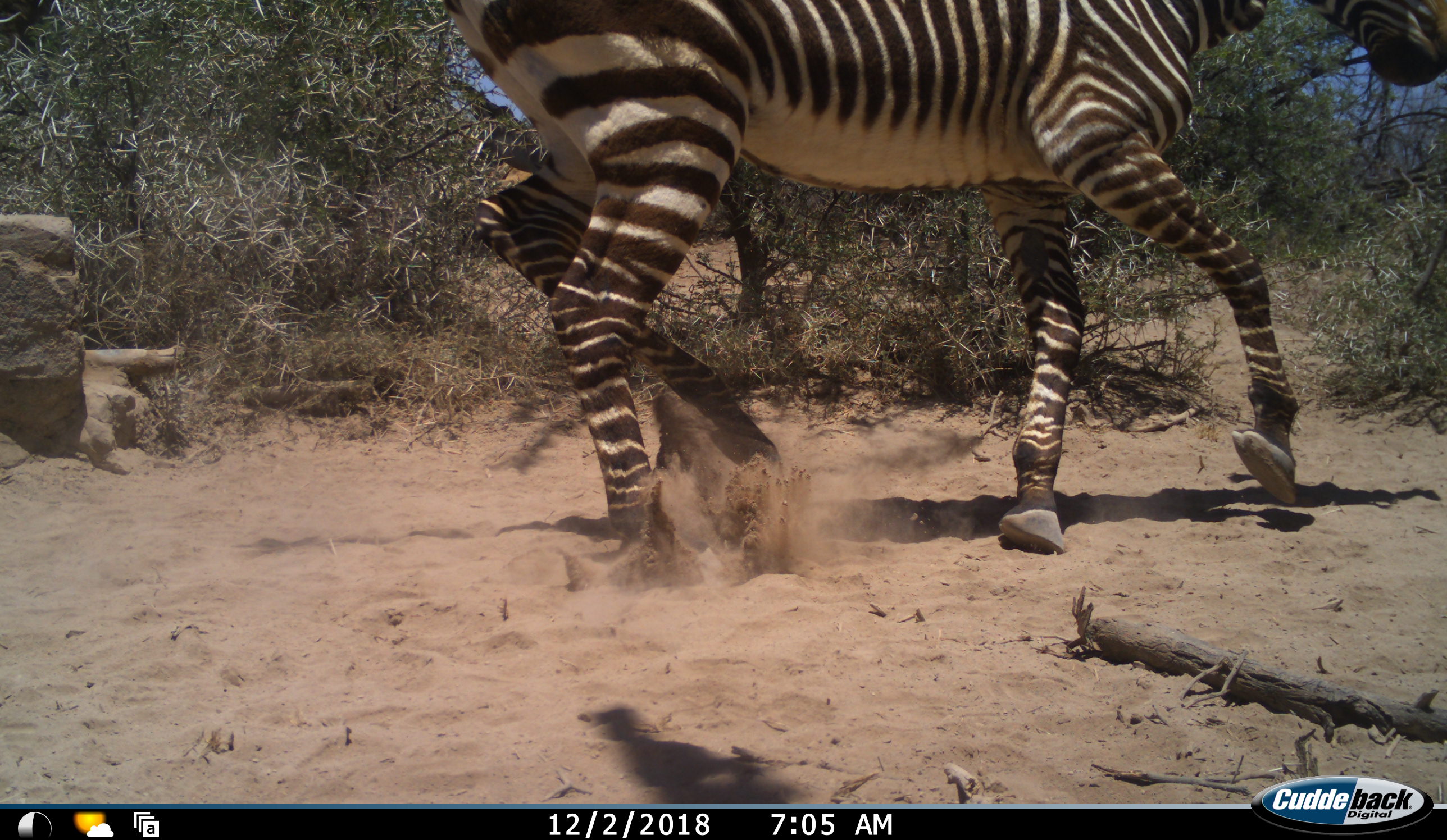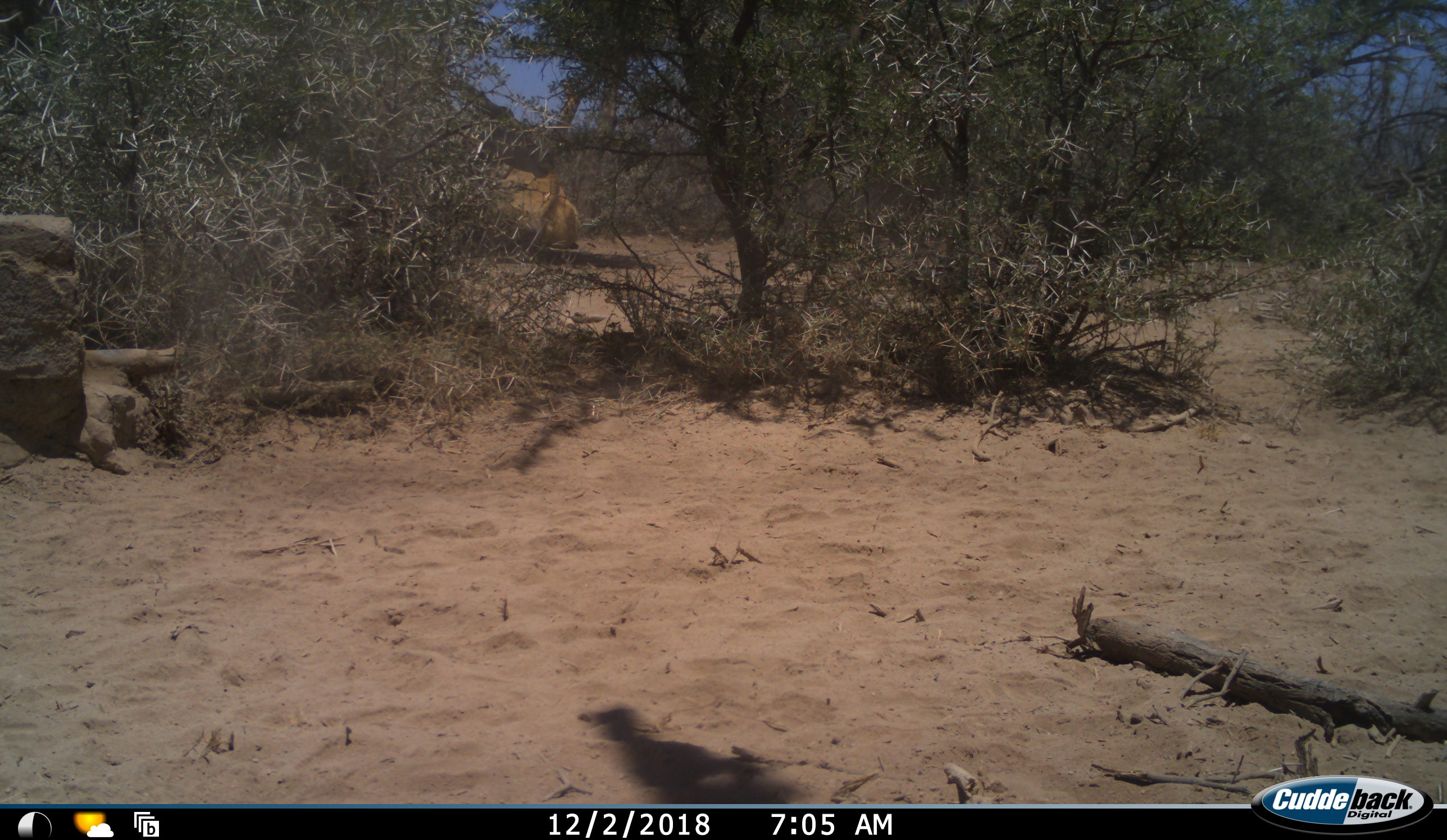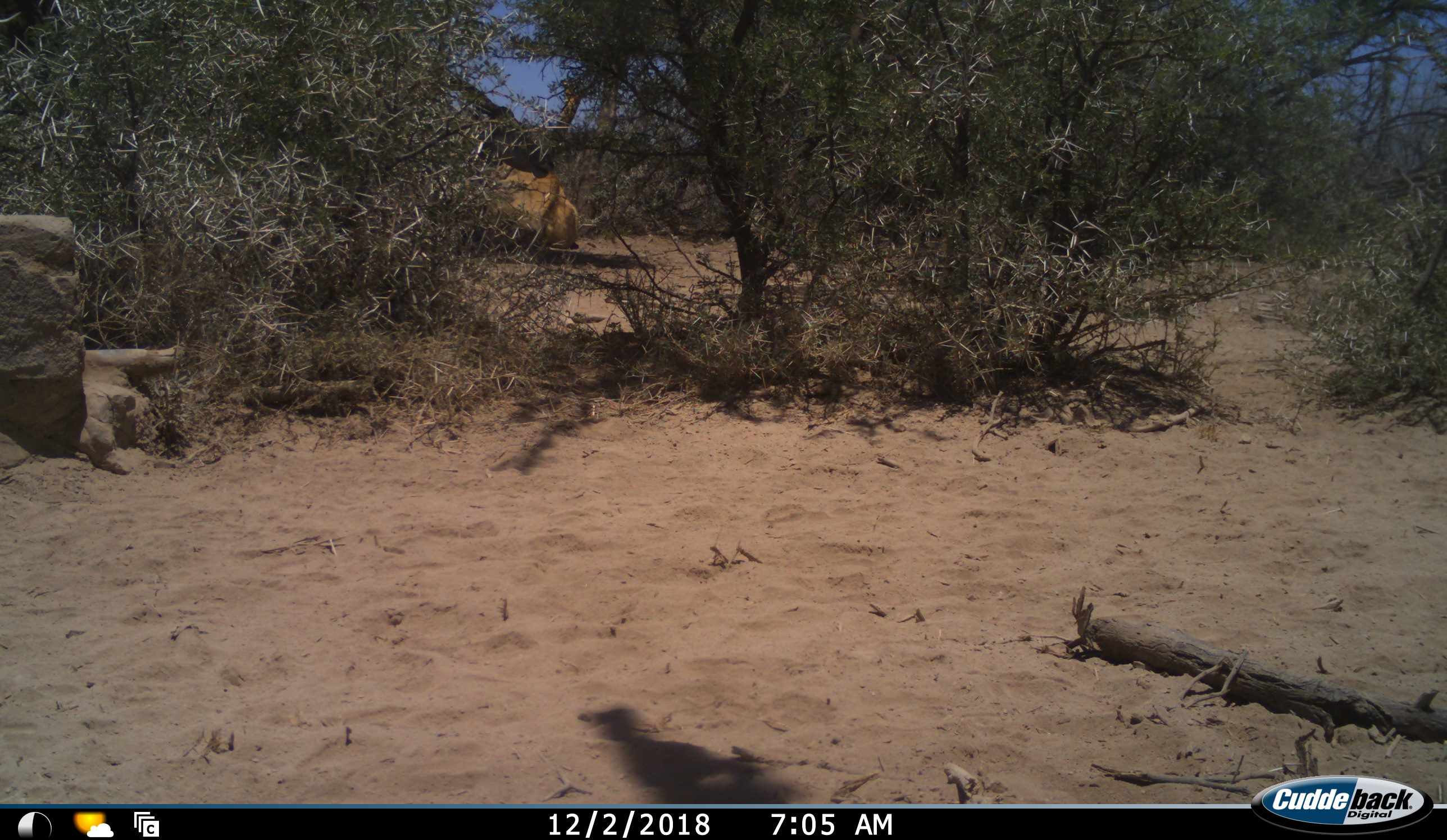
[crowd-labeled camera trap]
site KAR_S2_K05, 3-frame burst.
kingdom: Animalia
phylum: Chordata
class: Mammalia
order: Perissodactyla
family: Equidae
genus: Equus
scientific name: Equus zebra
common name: mountain zebra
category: zebramountain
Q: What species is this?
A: Zebramountain (mountain zebra) (Equus zebra).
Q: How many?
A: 1.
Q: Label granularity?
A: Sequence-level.